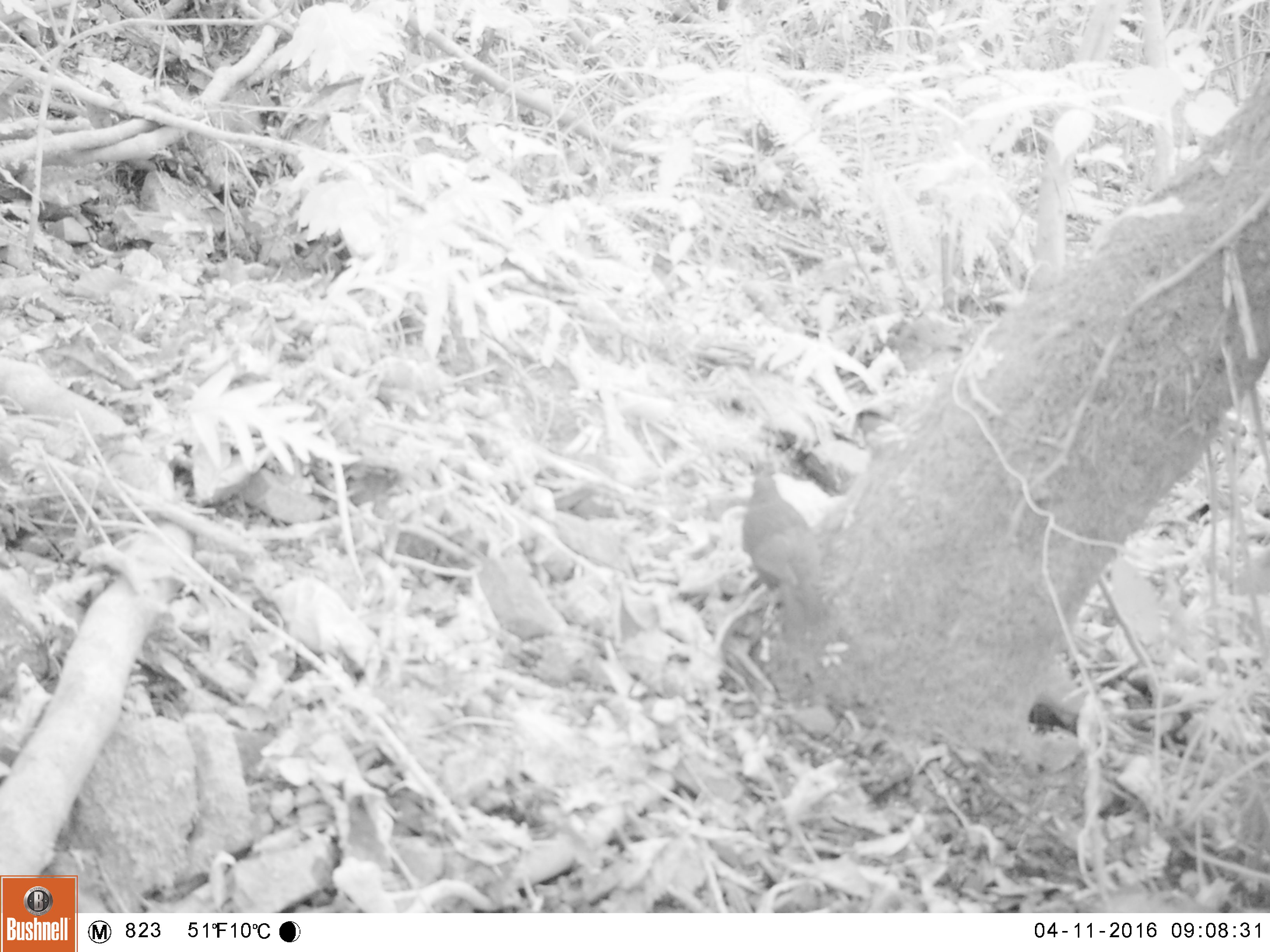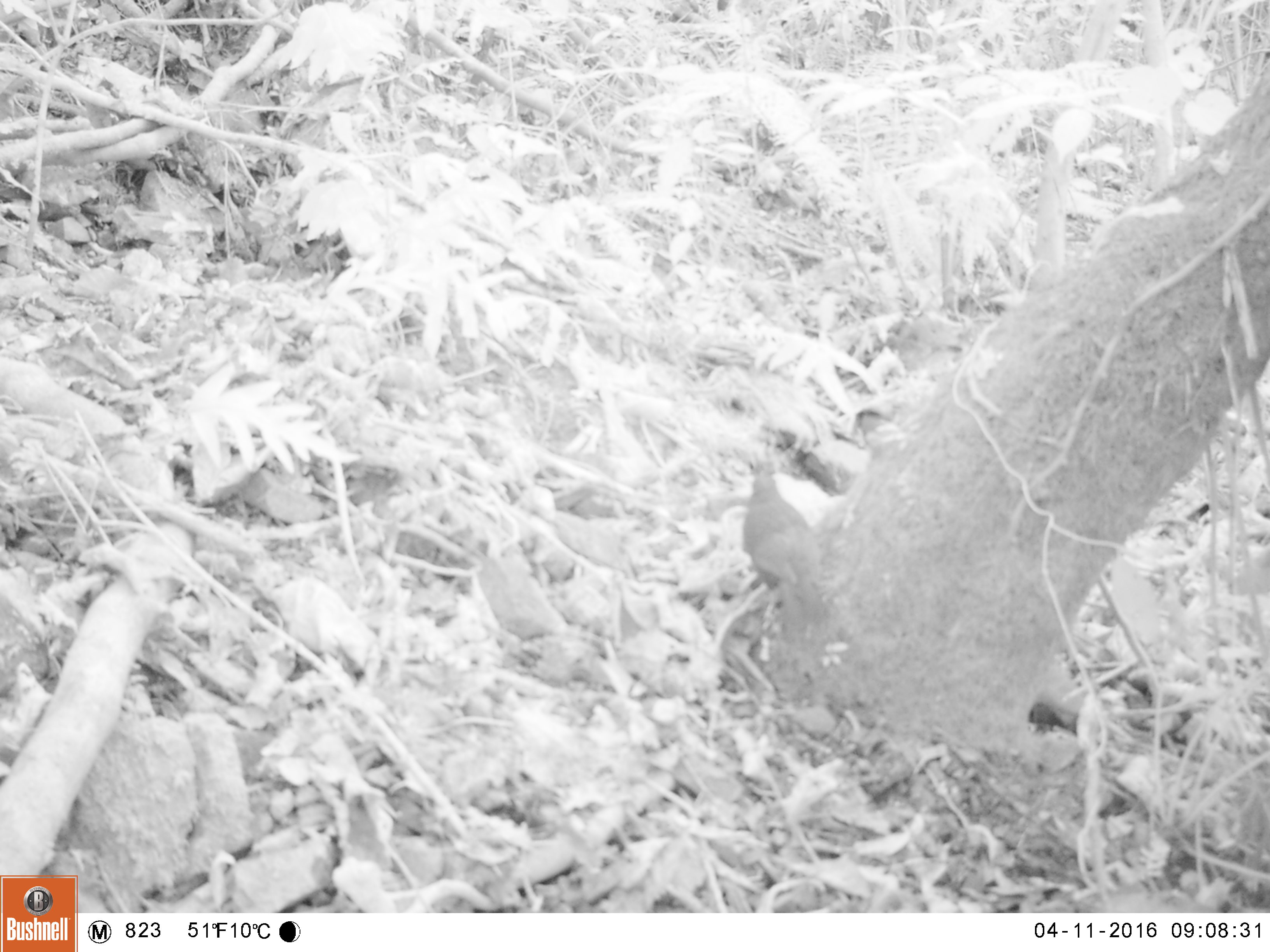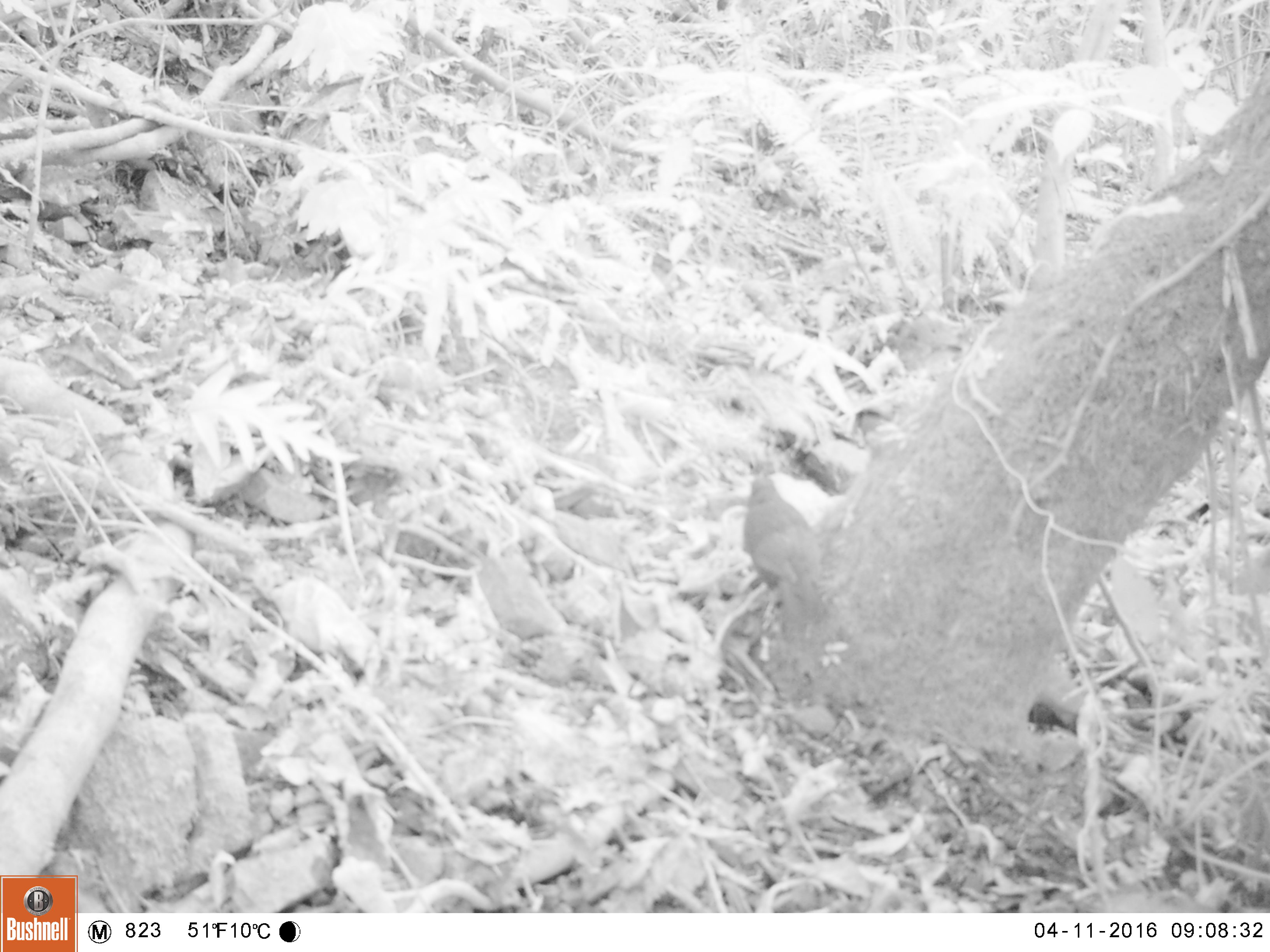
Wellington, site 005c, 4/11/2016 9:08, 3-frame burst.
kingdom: Animalia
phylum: Chordata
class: Aves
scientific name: Aves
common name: bird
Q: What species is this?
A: Bird (Aves).